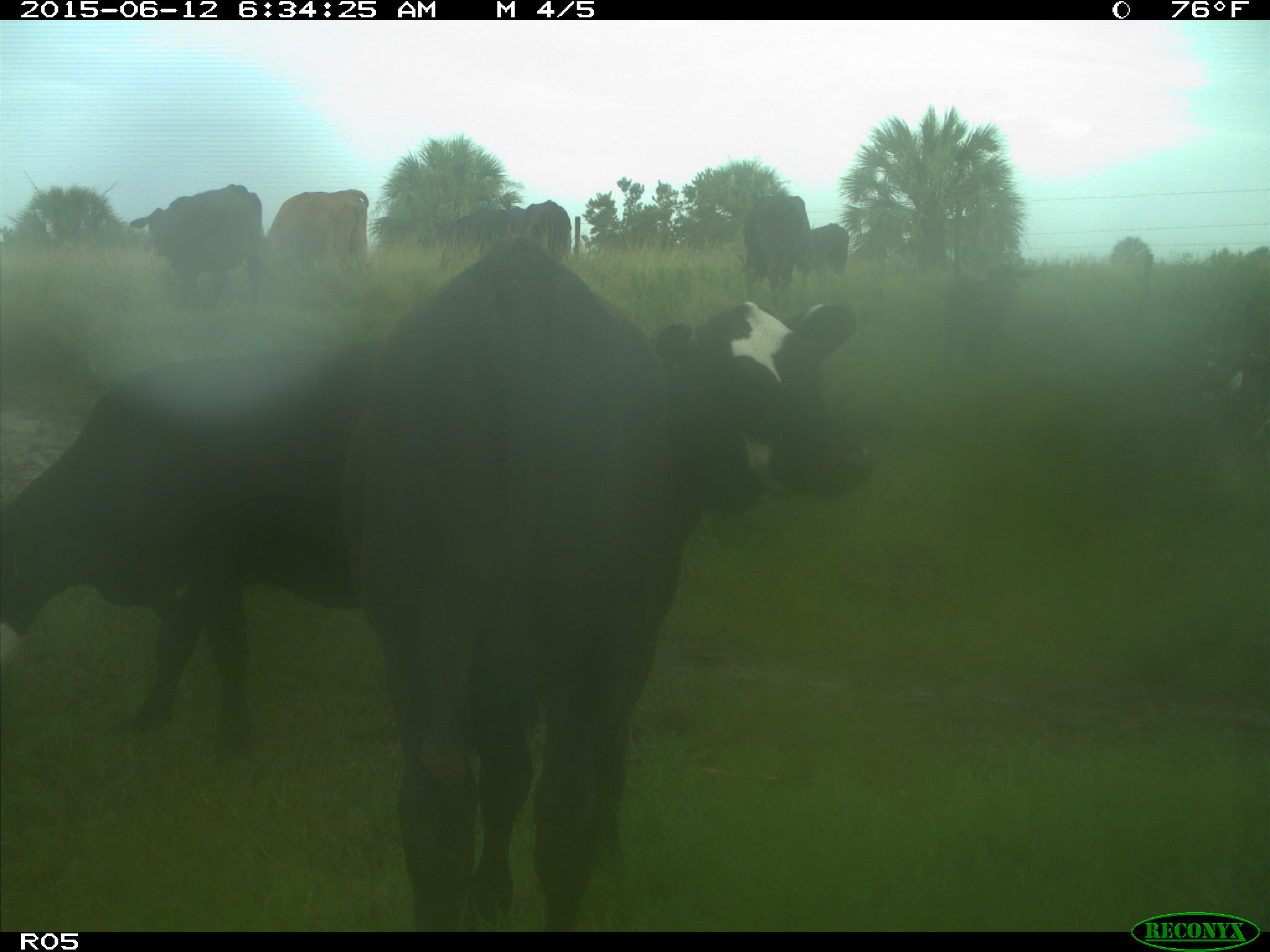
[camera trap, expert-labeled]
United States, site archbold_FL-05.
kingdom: Animalia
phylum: Chordata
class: Mammalia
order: Artiodactyla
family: Bovidae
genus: Bos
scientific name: Bos taurus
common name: domestic cow